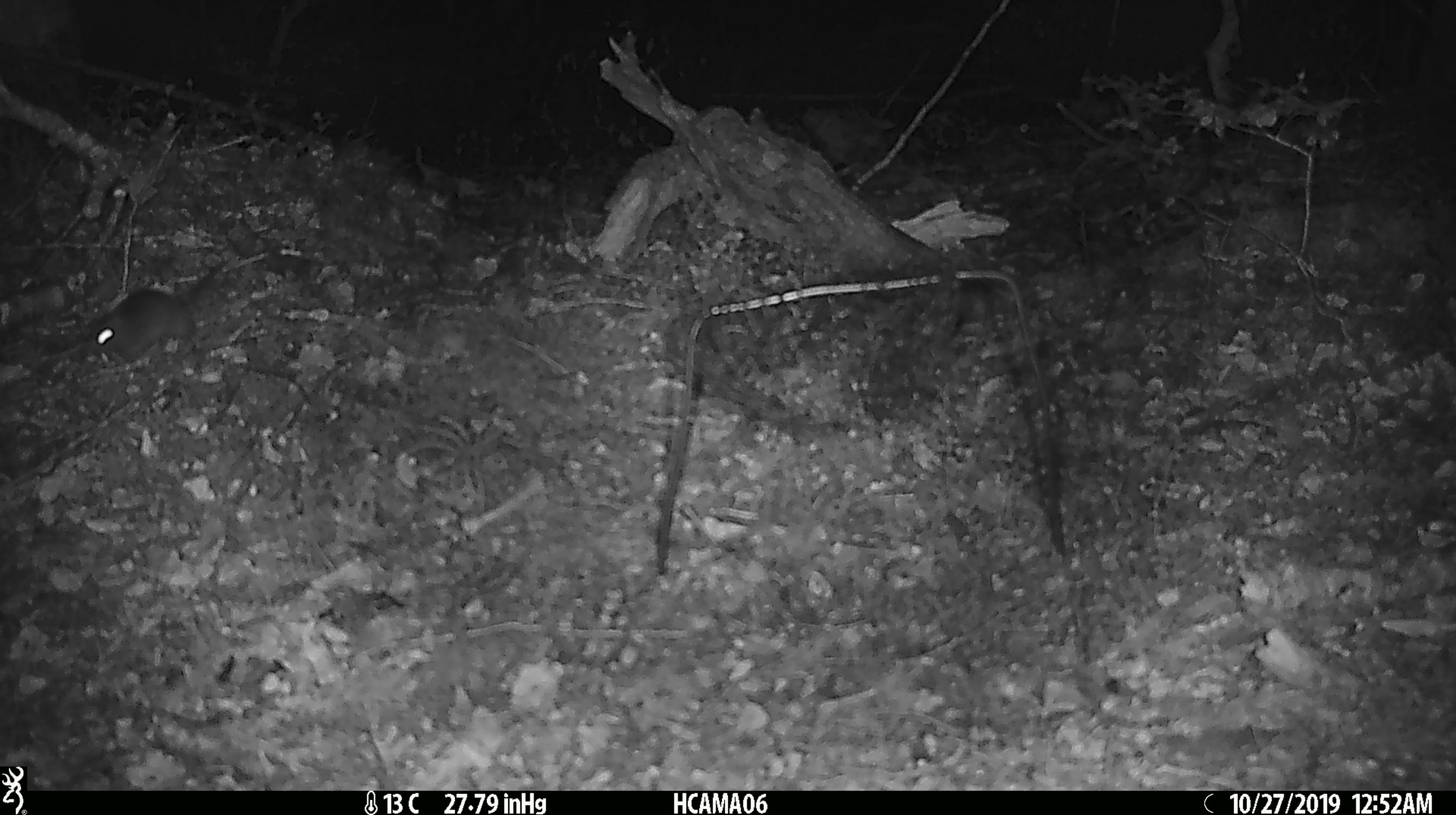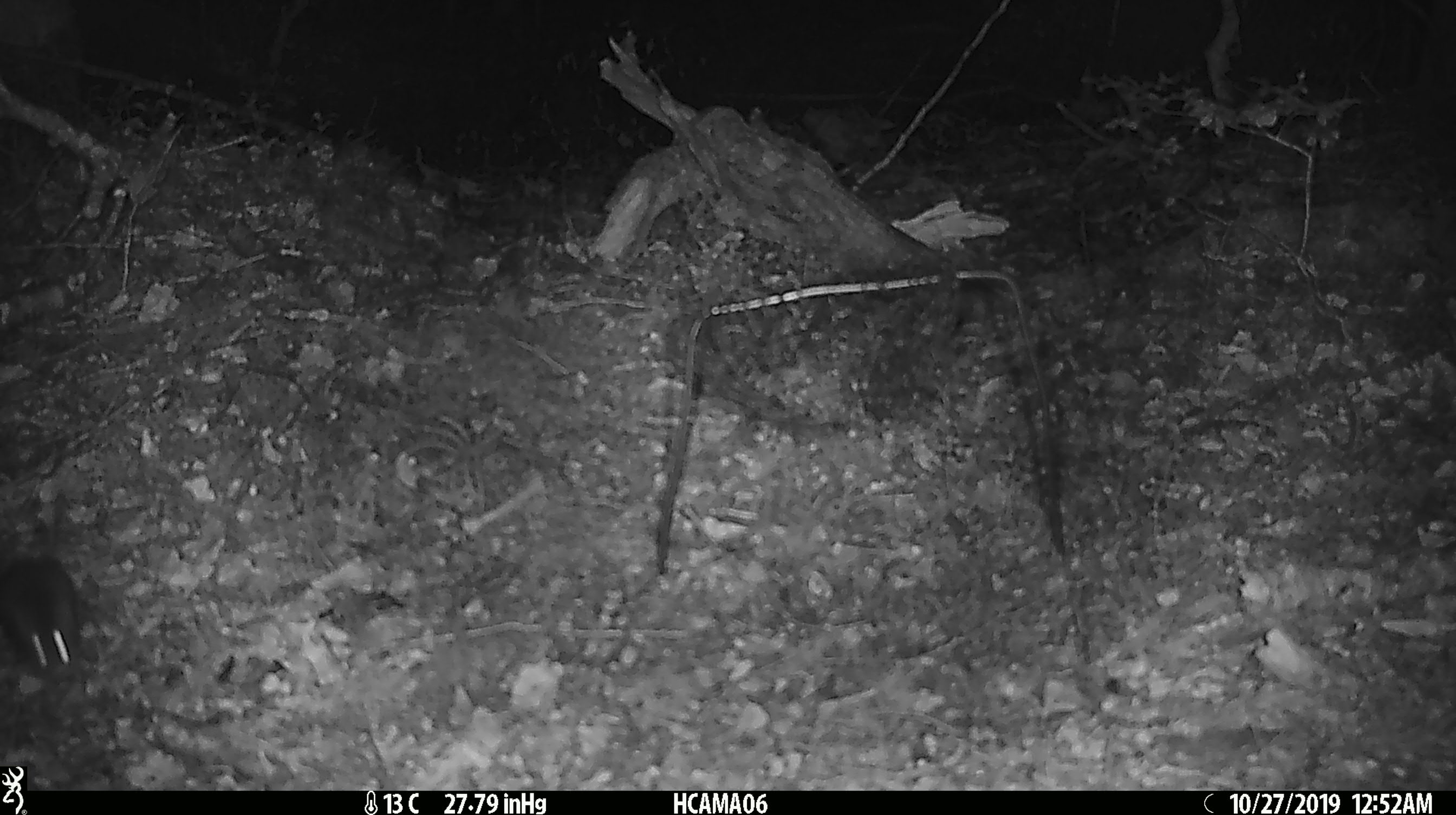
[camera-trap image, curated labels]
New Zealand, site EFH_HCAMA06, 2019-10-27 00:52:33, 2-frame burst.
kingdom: Animalia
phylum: Chordata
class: Mammalia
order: Rodentia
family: Muridae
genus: Mus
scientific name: Mus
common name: mouse